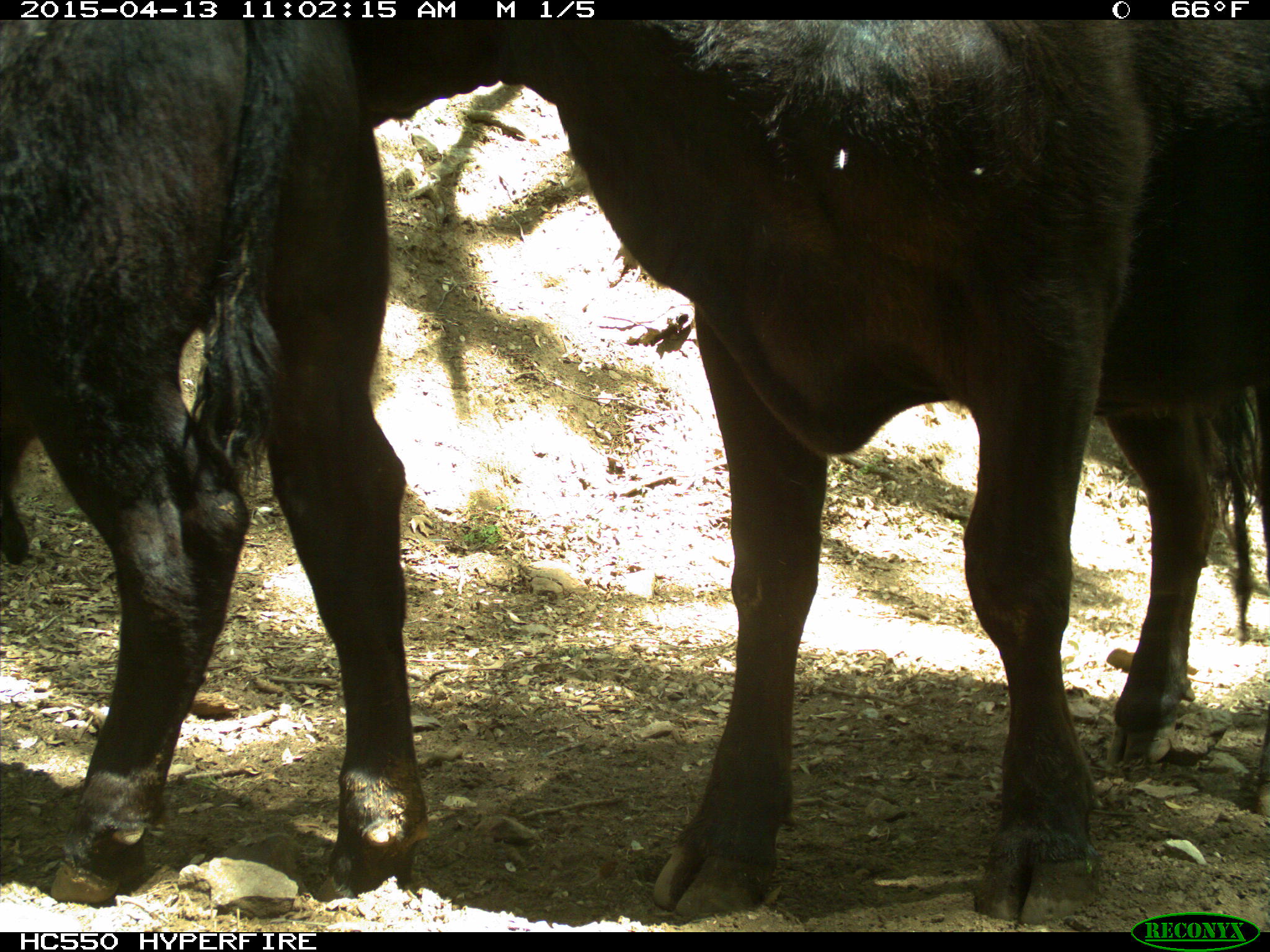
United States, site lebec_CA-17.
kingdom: Animalia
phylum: Chordata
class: Mammalia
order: Artiodactyla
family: Bovidae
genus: Bos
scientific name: Bos taurus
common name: domestic cow